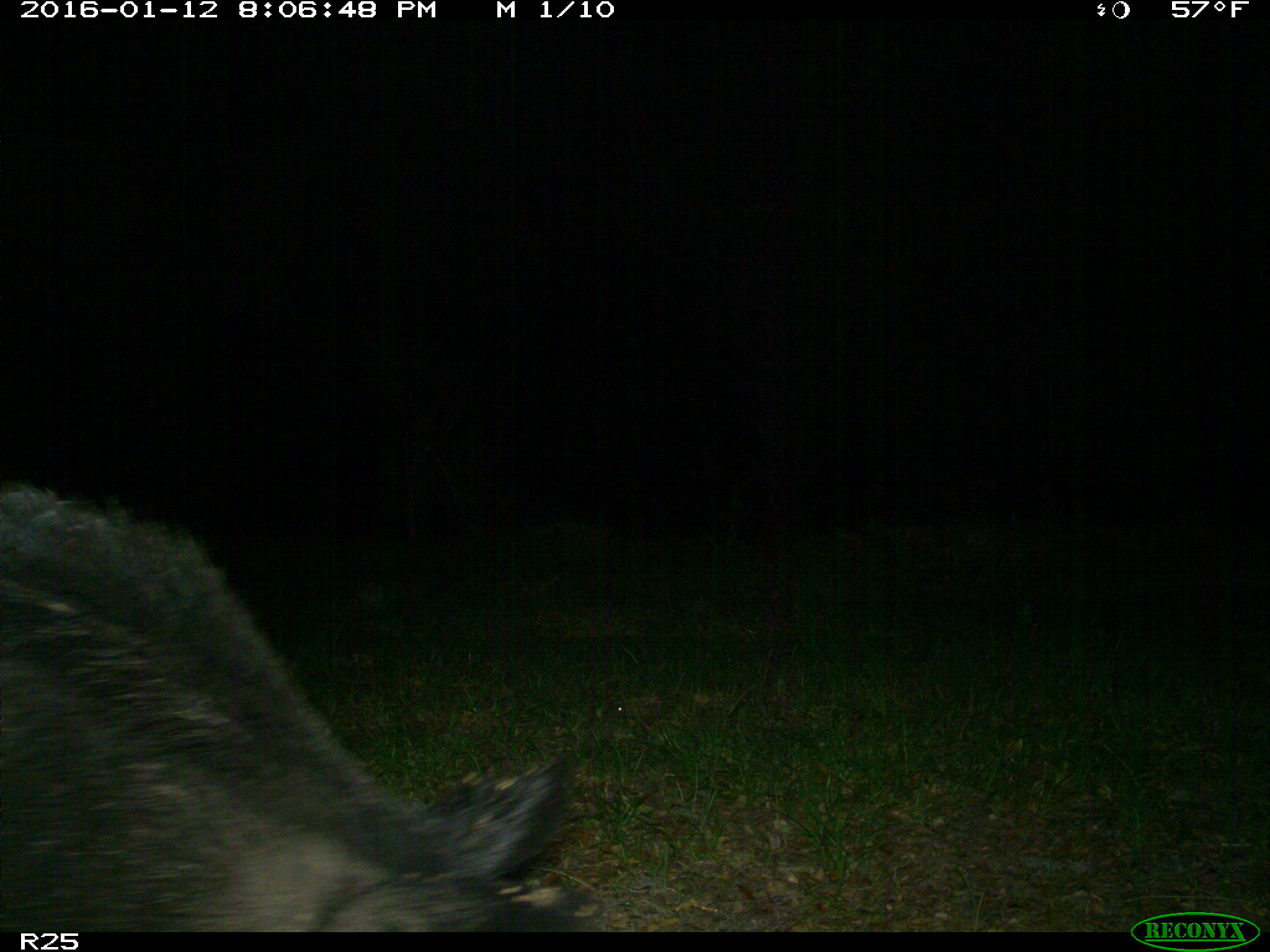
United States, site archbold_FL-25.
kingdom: Animalia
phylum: Chordata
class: Mammalia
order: Artiodactyla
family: Suidae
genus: Sus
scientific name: Sus scrofa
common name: wild boar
Sus scrofa (wild boar).